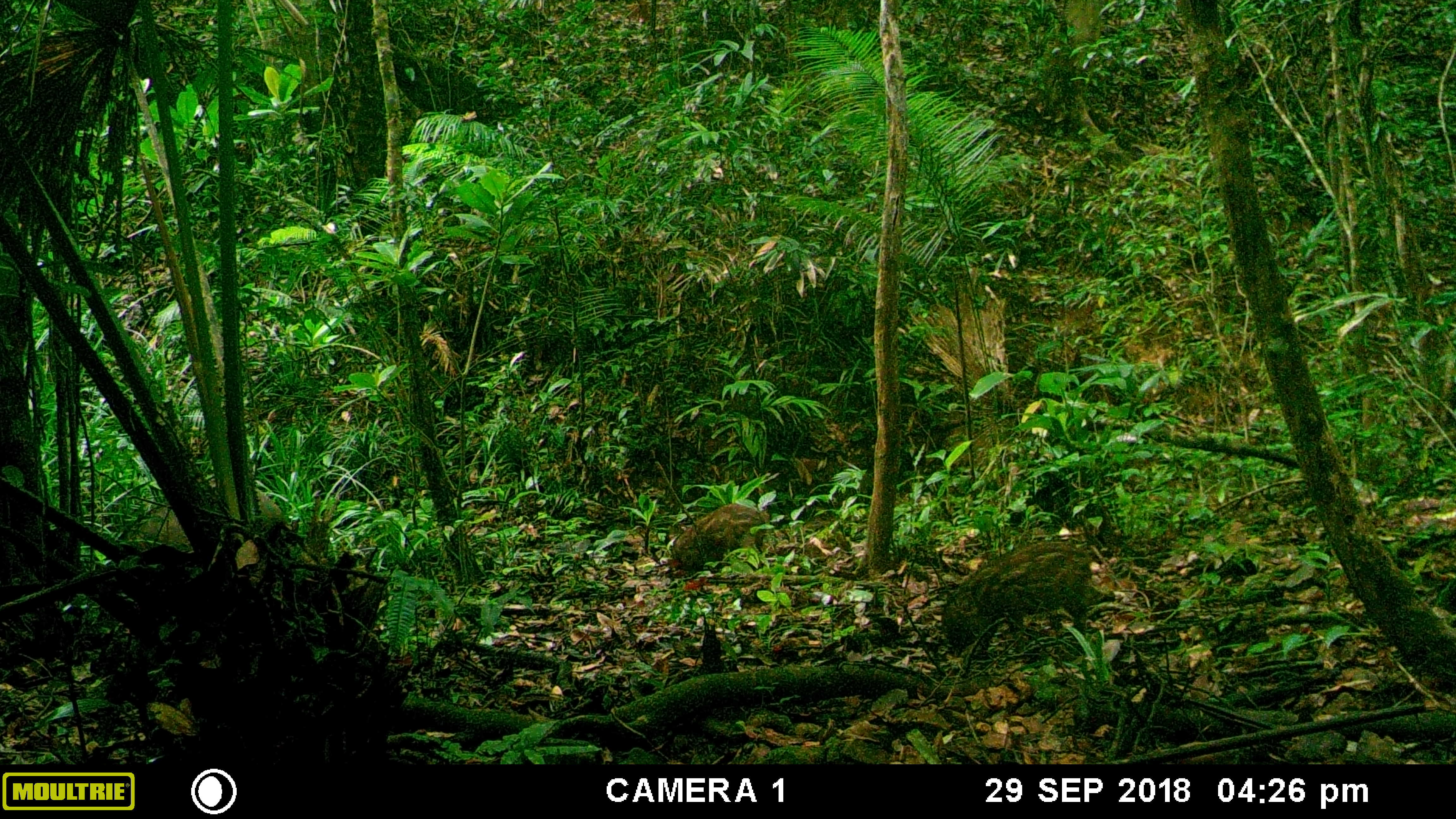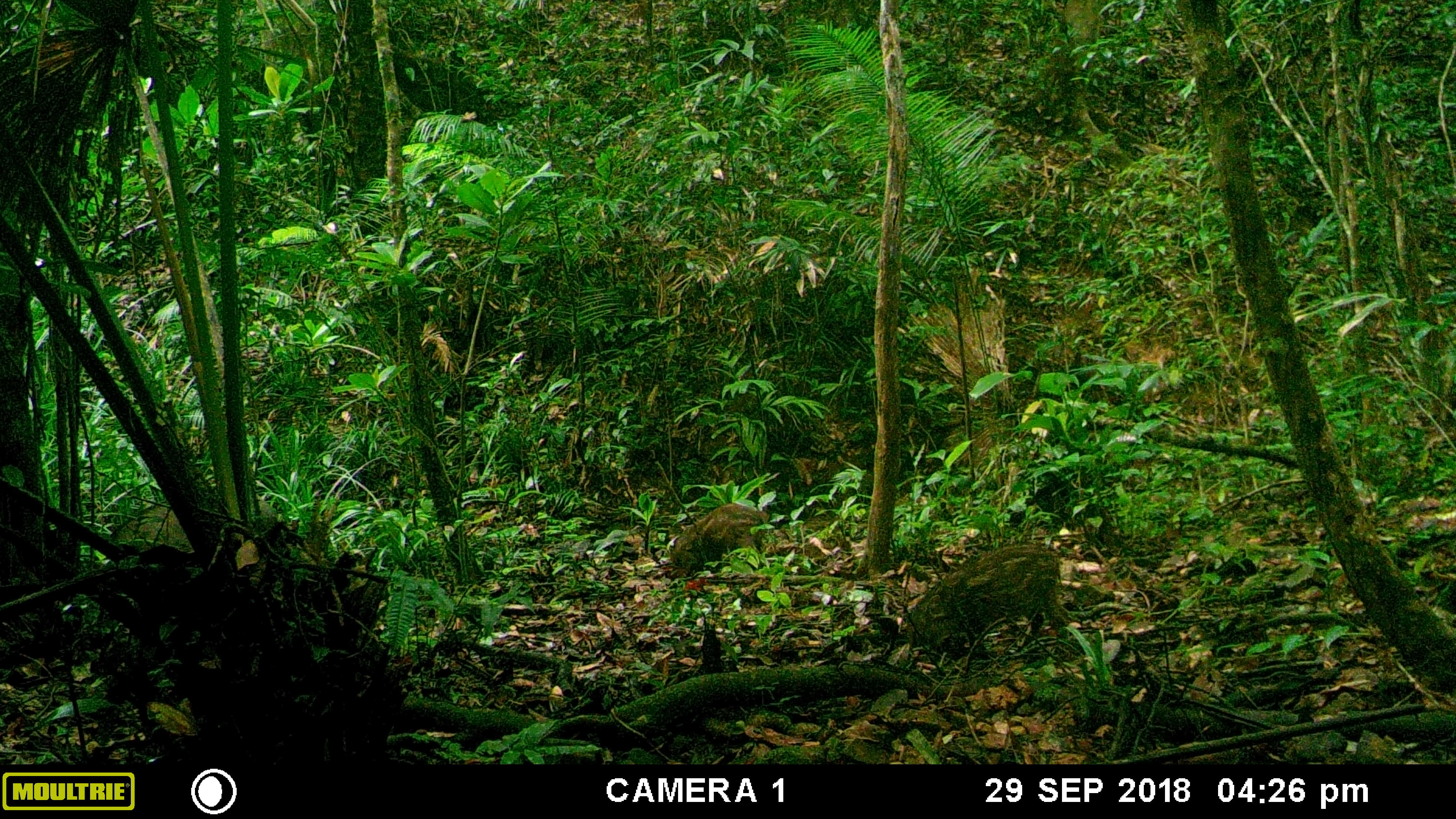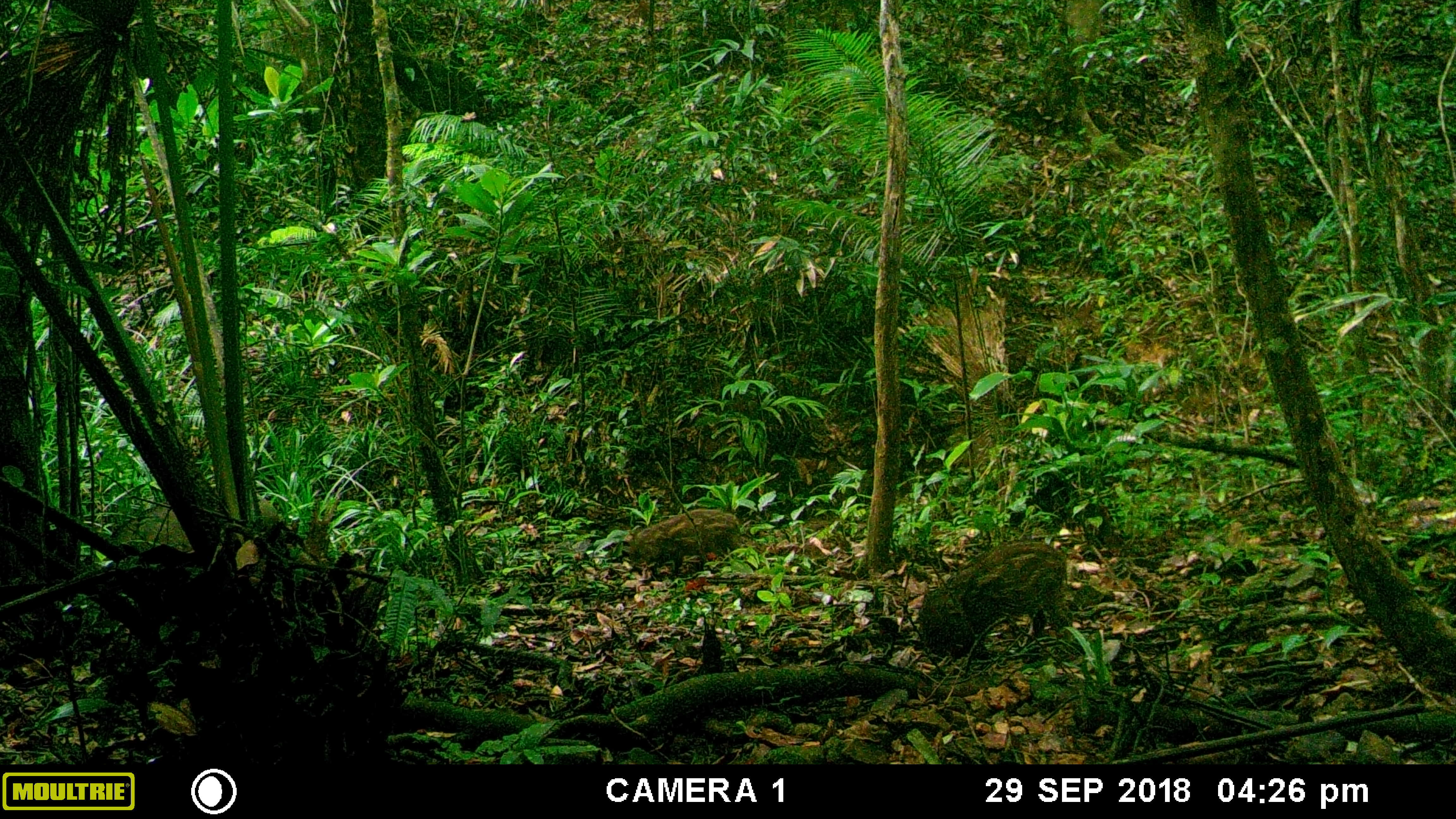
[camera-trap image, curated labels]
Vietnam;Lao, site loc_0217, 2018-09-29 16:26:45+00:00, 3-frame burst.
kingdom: Animalia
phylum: Chordata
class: Mammalia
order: Artiodactyla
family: Suidae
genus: Sus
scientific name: Sus scrofa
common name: eurasian wild pig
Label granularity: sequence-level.